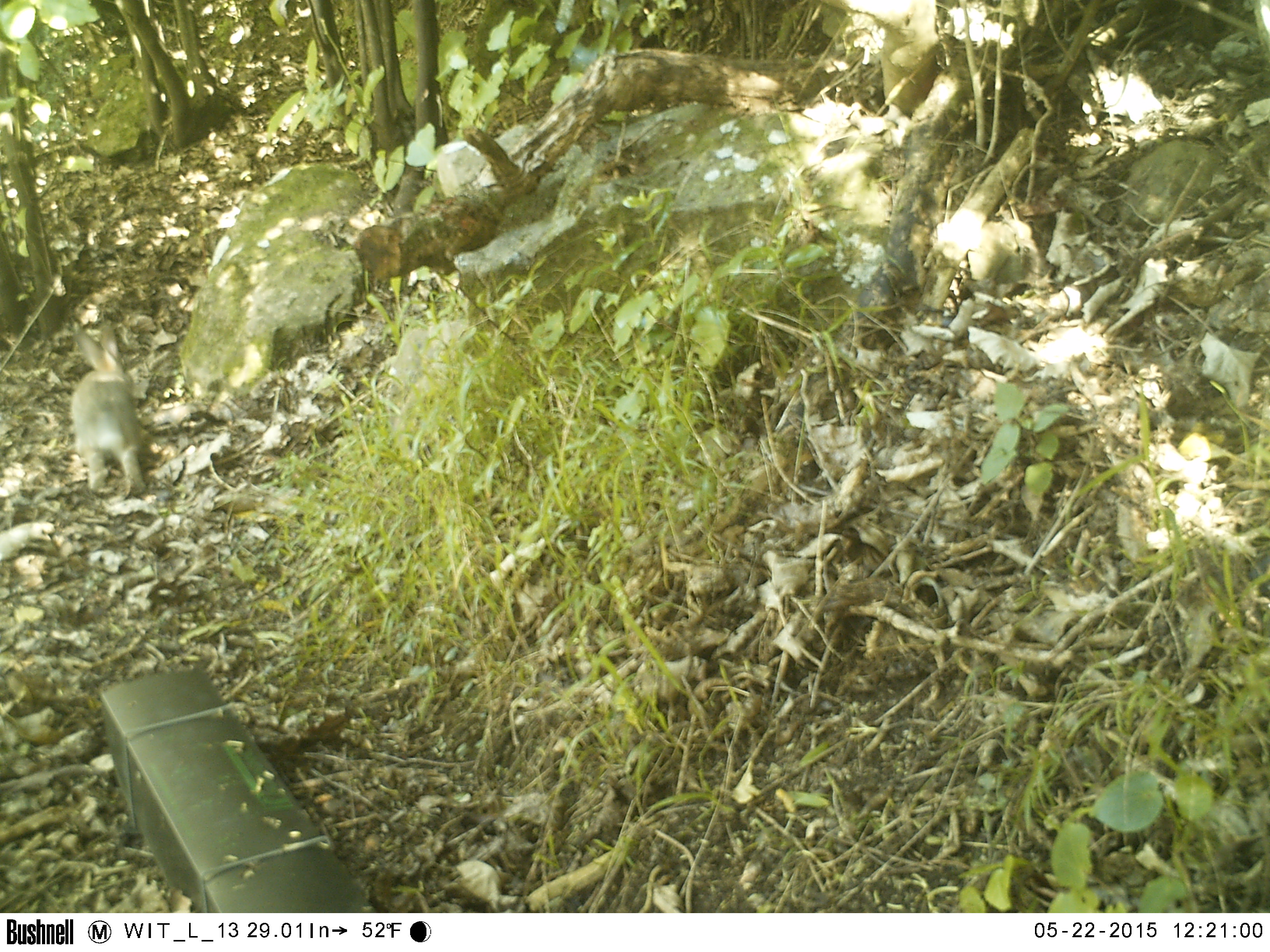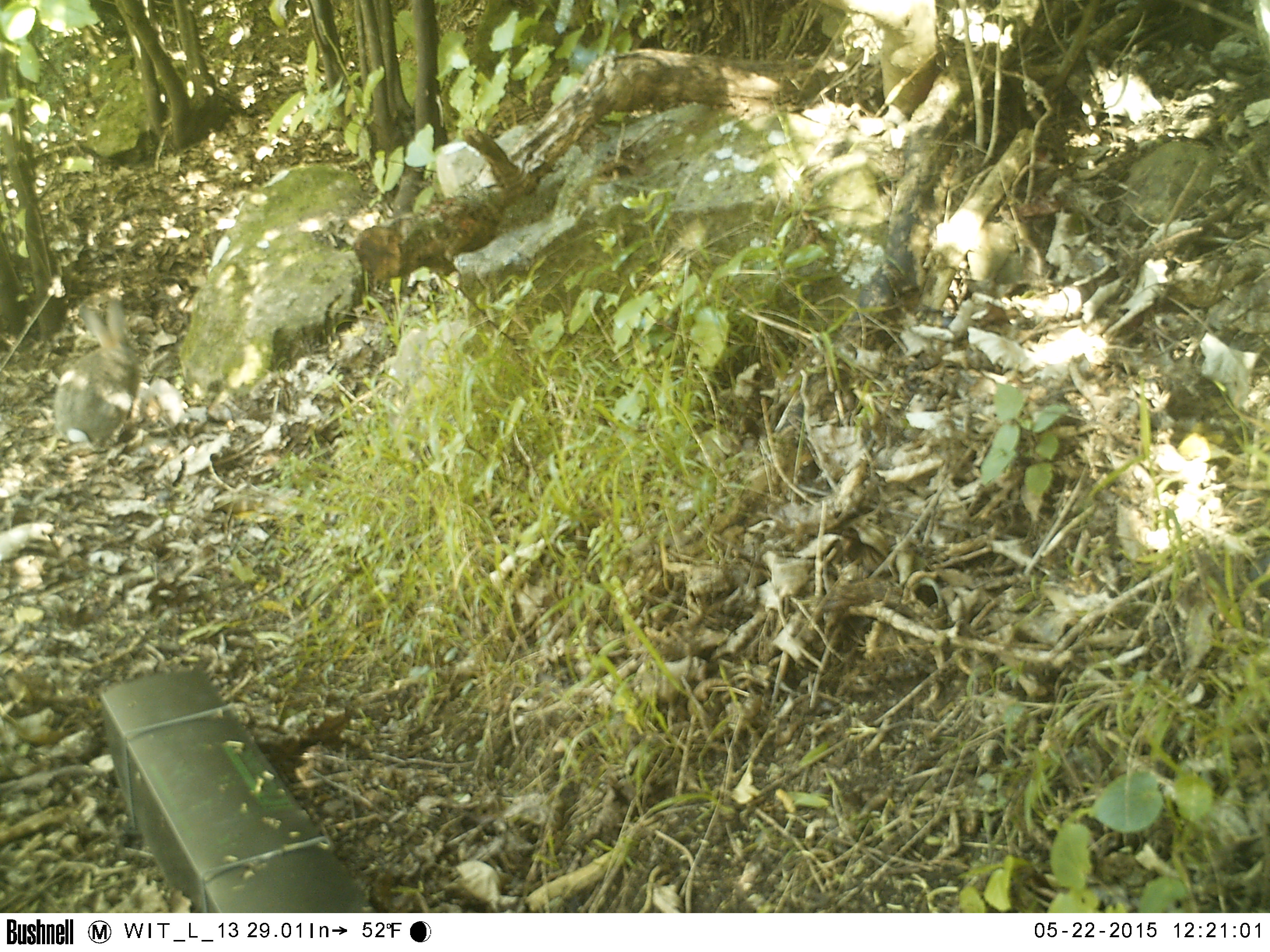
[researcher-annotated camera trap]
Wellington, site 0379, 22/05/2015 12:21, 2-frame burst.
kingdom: Animalia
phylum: Chordata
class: Mammalia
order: Lagomorpha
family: Leporidae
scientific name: Leporidae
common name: rabbit